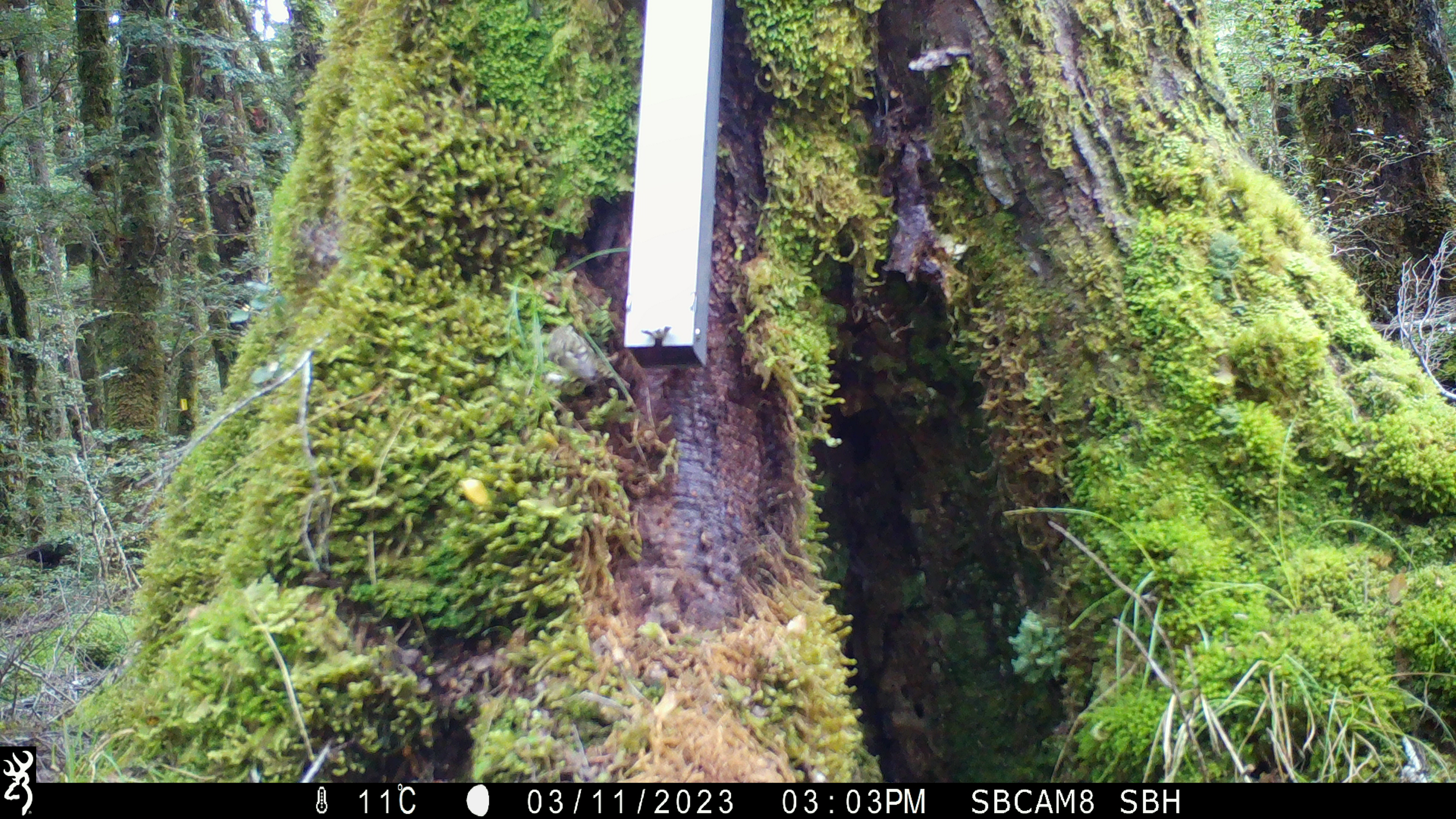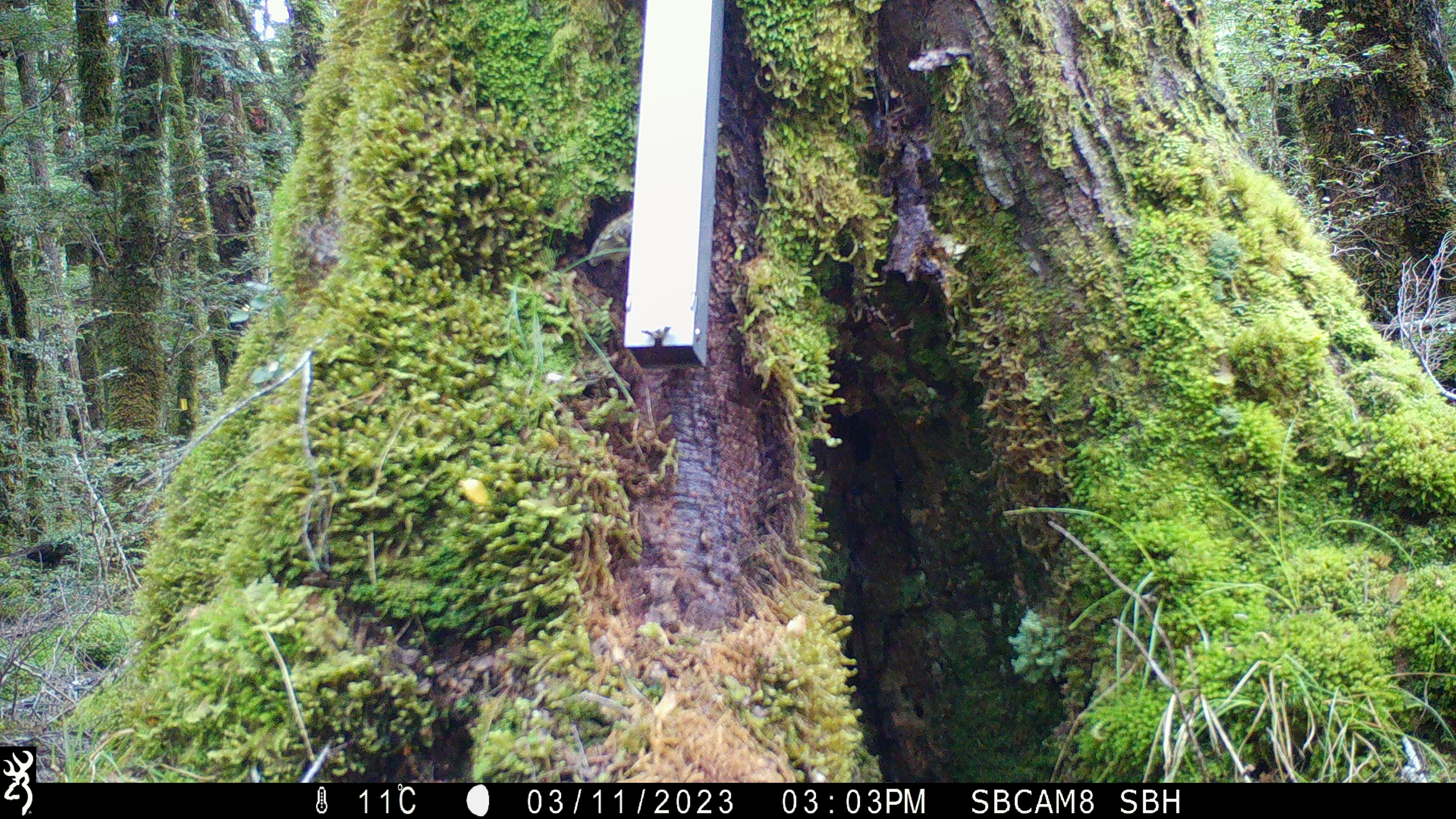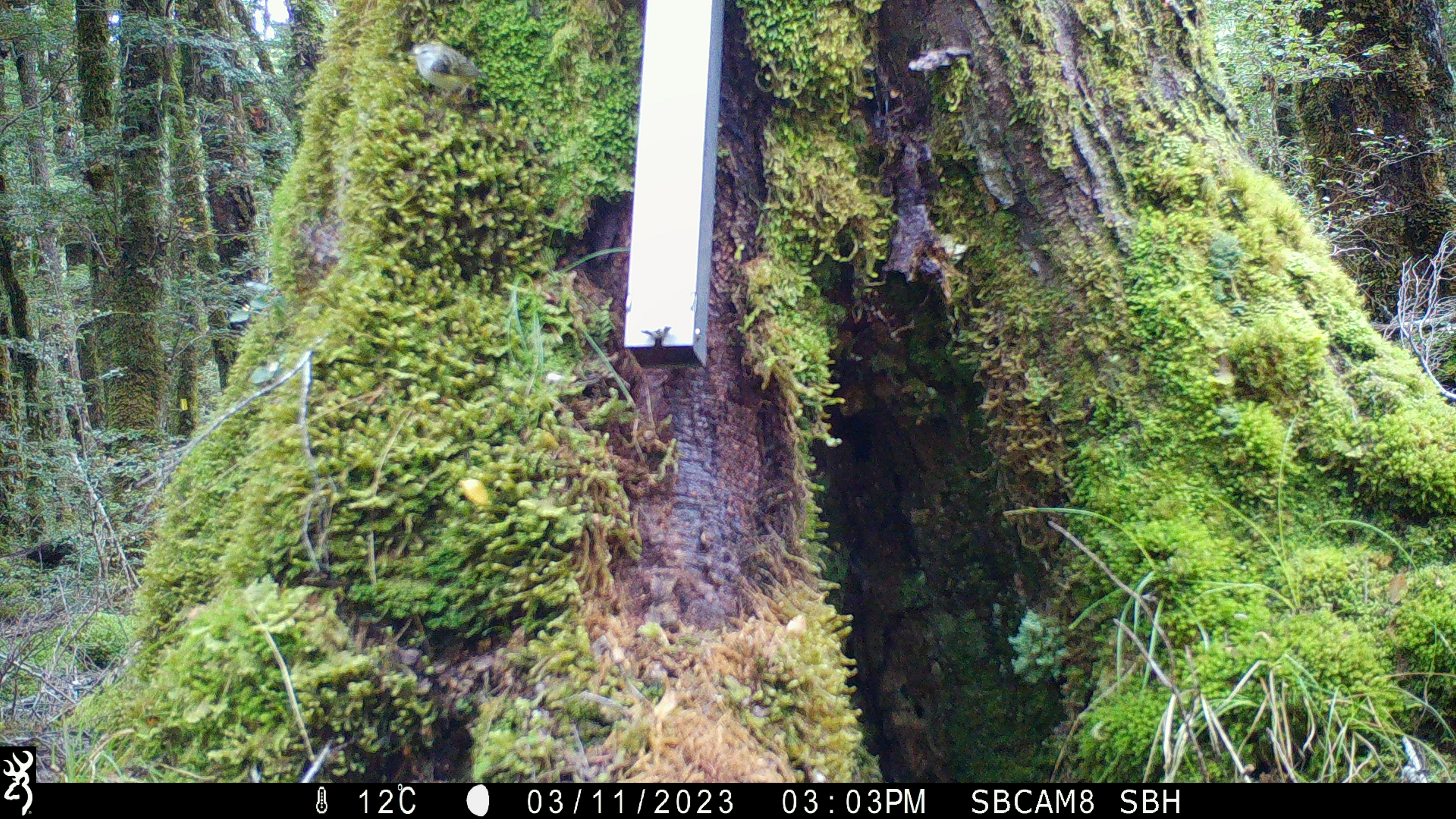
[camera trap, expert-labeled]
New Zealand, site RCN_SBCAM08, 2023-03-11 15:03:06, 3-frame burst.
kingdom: Animalia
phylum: Chordata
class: Aves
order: Passeriformes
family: Acanthisittidae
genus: Acanthisitta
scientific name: Acanthisitta chloris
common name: rifleman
Rifleman (Acanthisitta chloris).